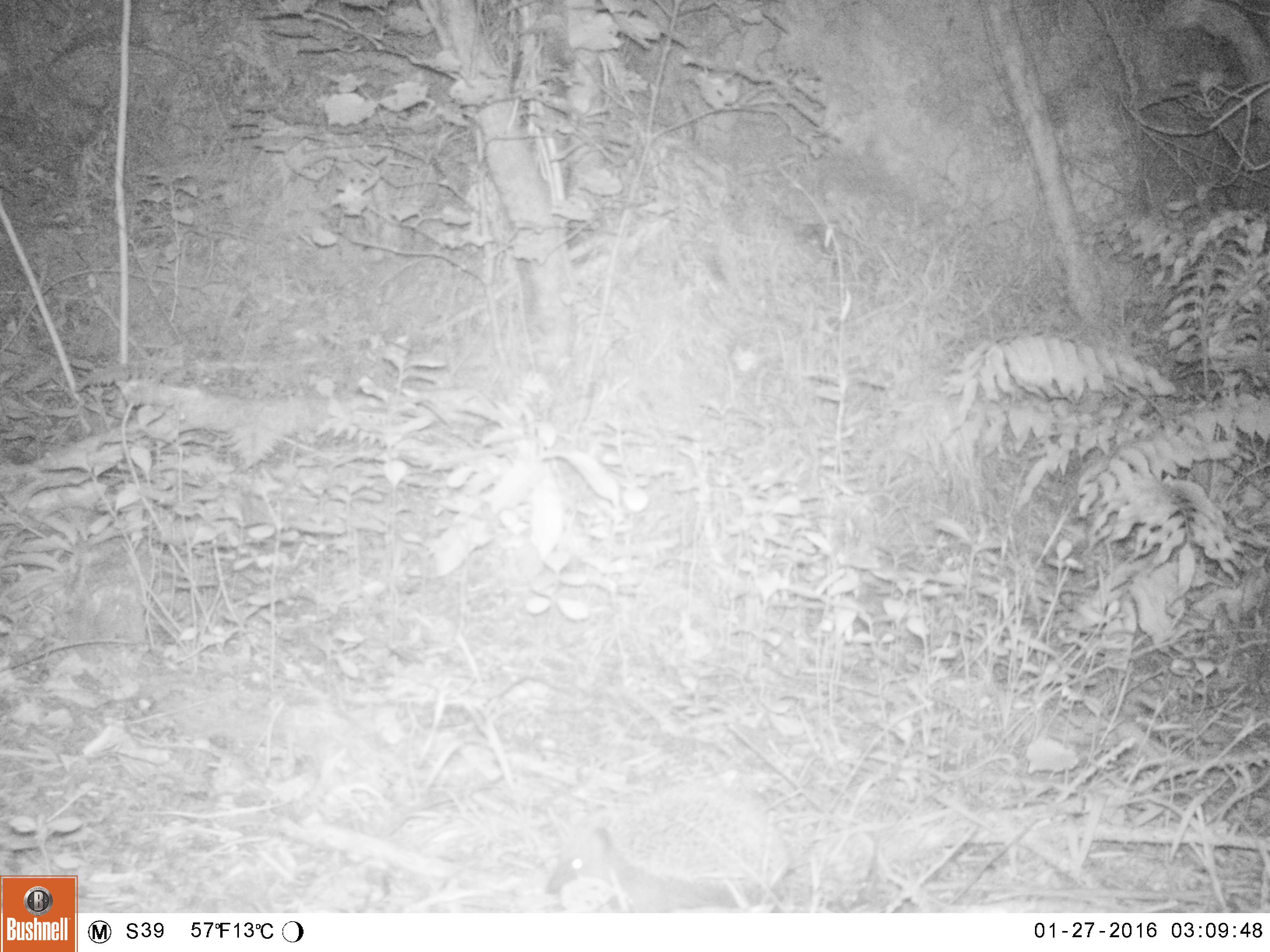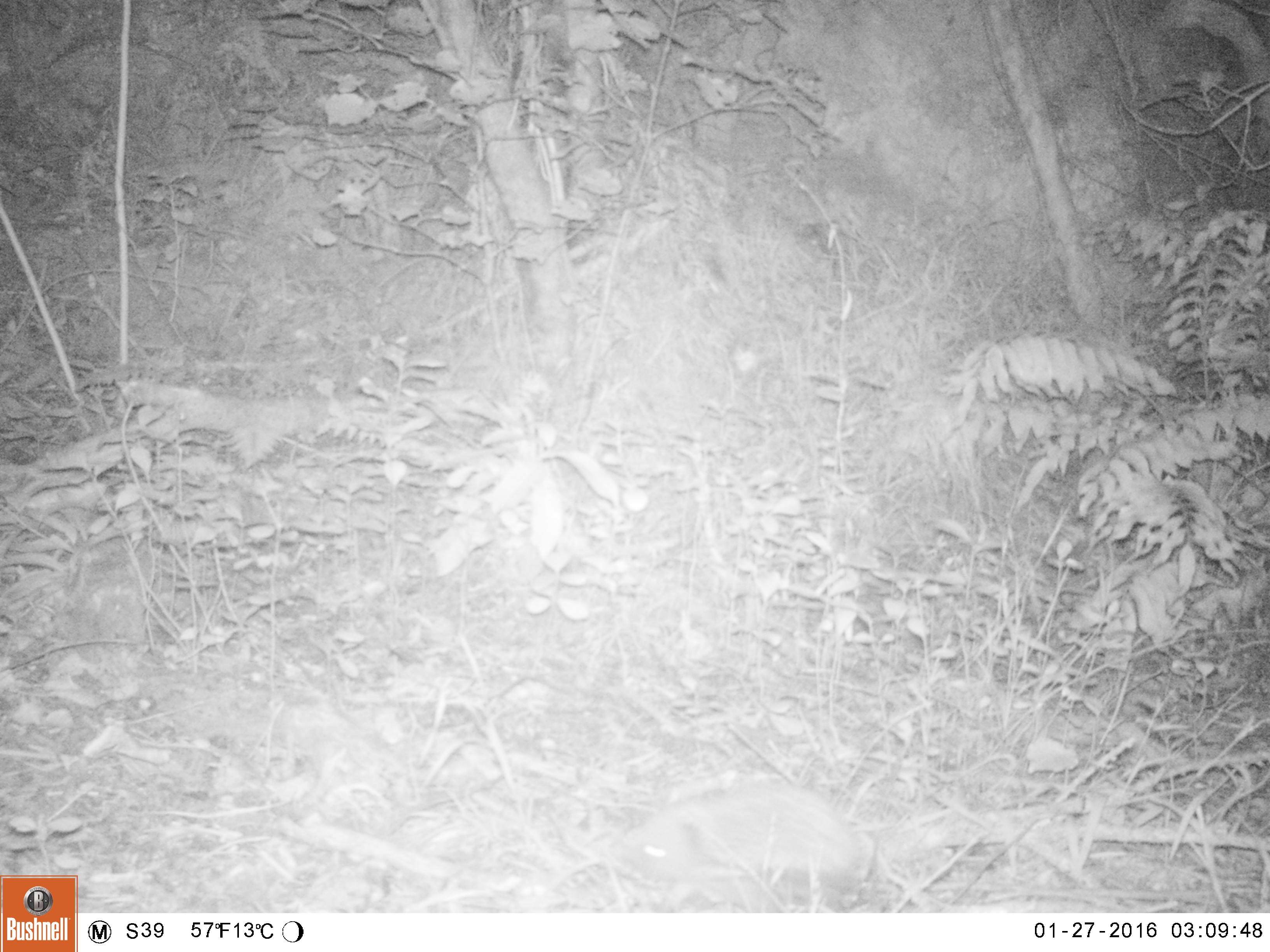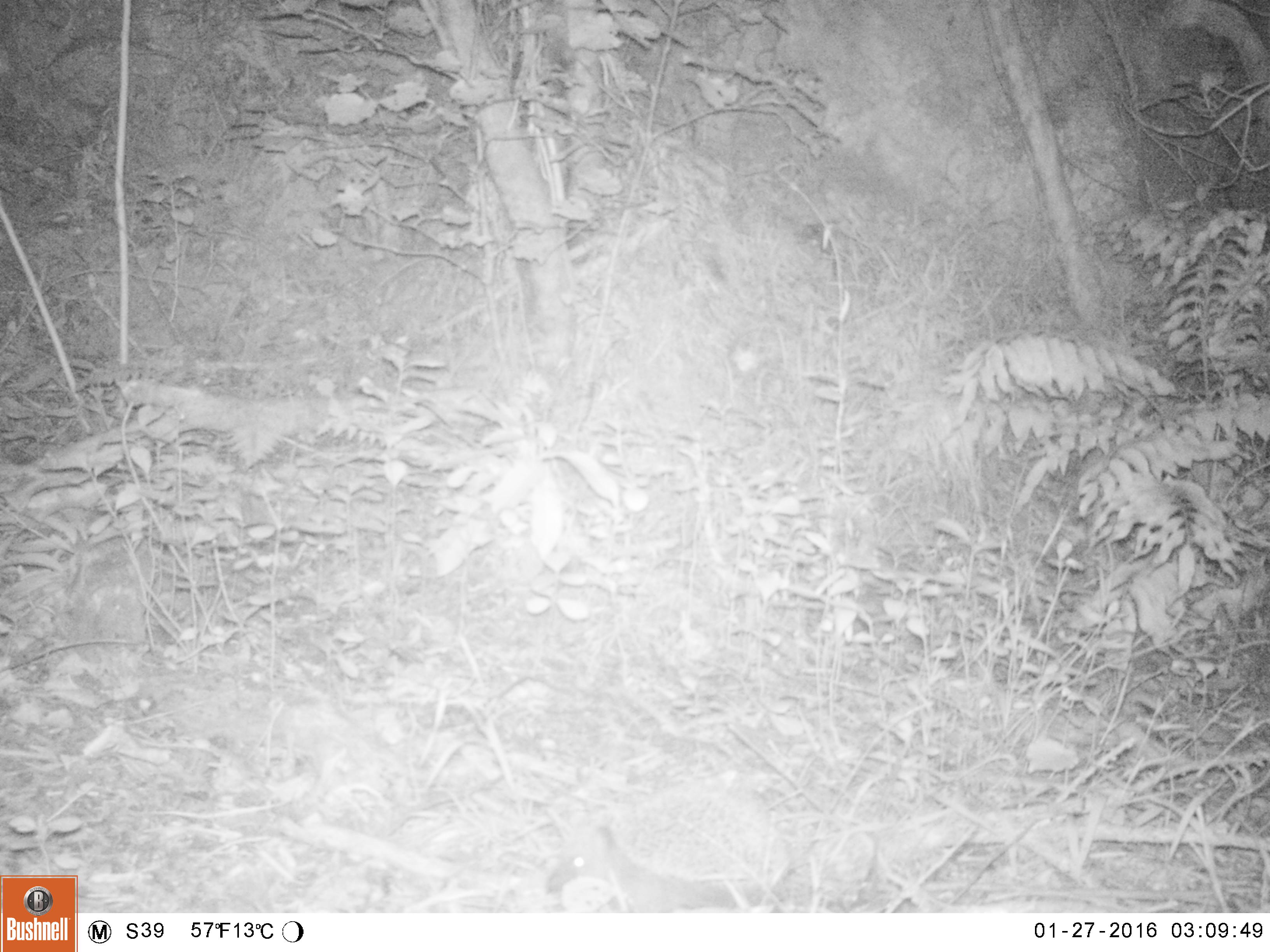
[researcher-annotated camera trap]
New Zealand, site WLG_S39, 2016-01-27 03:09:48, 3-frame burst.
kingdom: Animalia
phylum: Chordata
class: Mammalia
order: Eulipotyphla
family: Erinaceidae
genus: Erinaceus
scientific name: Erinaceus europaeus europaeus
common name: european hedgehog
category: hedgehog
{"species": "hedgehog (european hedgehog) (Erinaceus europaeus europaeus)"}